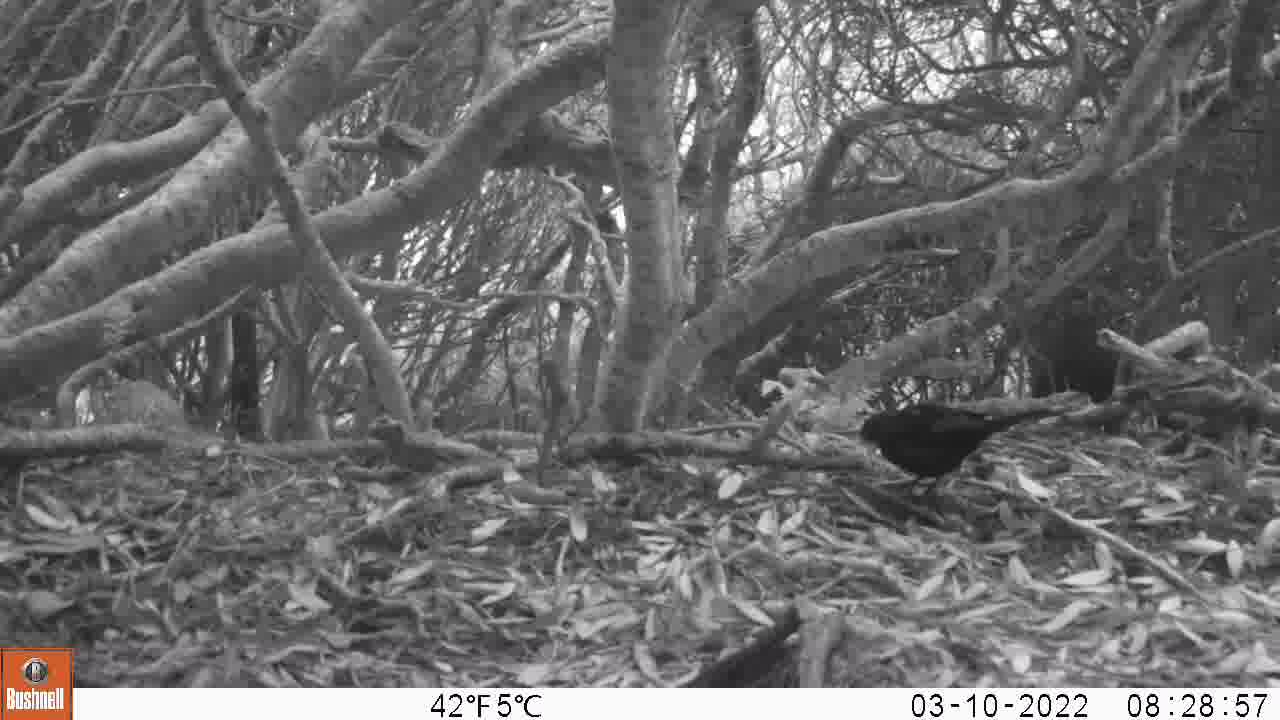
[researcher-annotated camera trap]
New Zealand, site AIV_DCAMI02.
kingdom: Animalia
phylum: Chordata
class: Aves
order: Passeriformes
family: Turdidae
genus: Turdus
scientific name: Turdus merula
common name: eurasian blackbird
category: blackbird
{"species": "blackbird (eurasian blackbird) (Turdus merula)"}